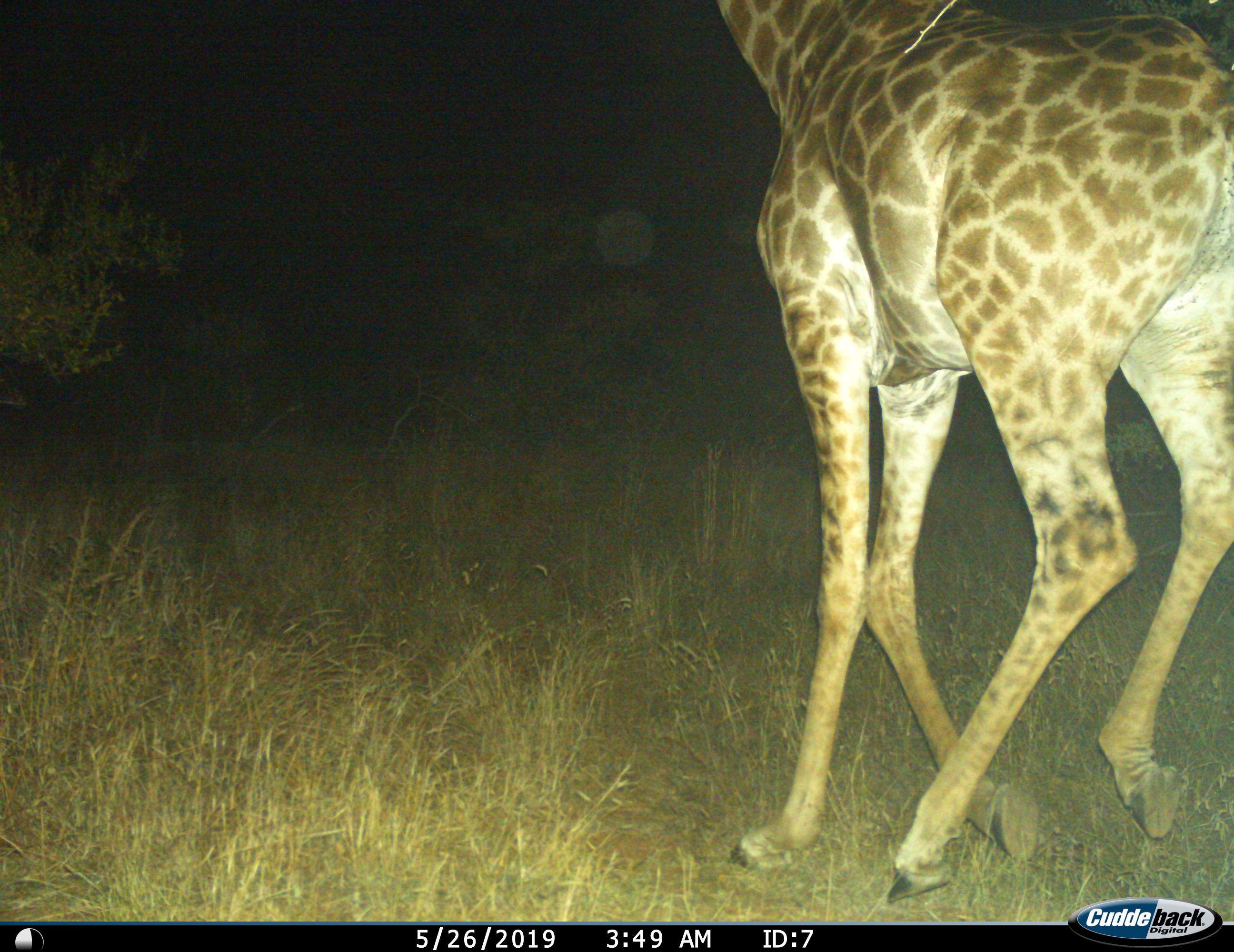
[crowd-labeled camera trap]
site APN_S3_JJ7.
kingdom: Animalia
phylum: Chordata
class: Mammalia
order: Artiodactyla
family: Giraffidae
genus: Giraffa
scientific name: Giraffa camelopardalis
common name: giraffe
Giraffe (Giraffa camelopardalis), count 1. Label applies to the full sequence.